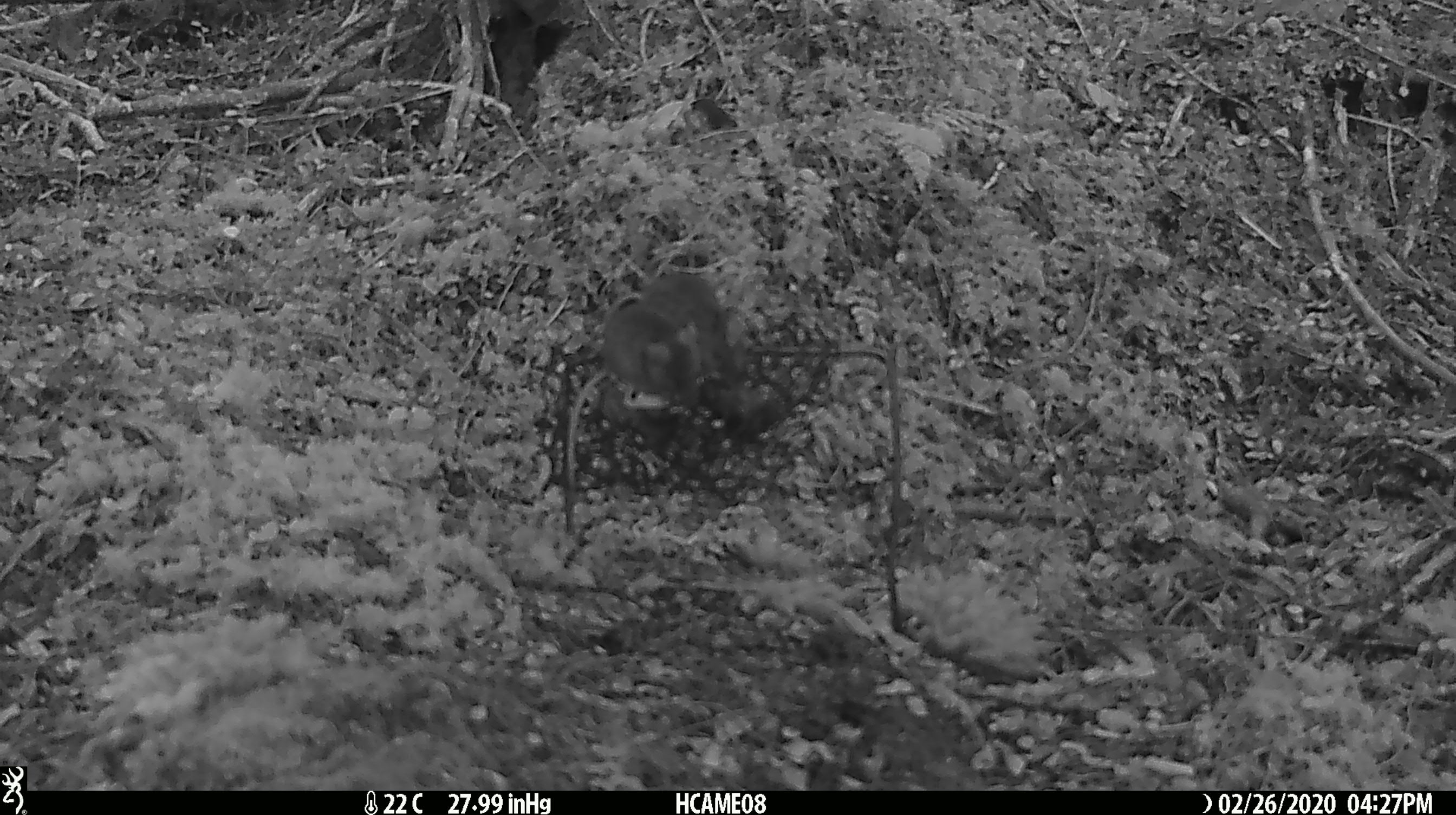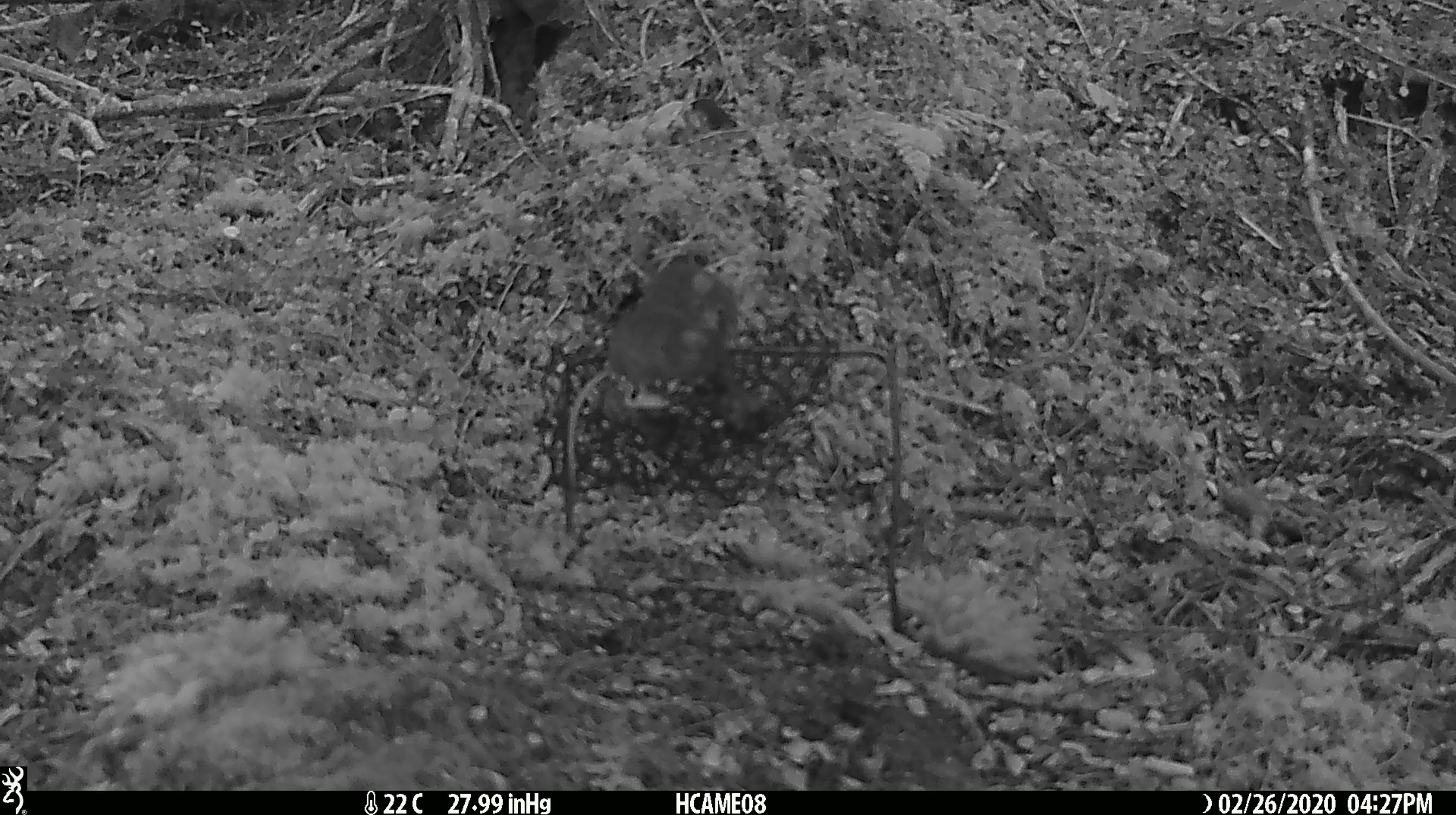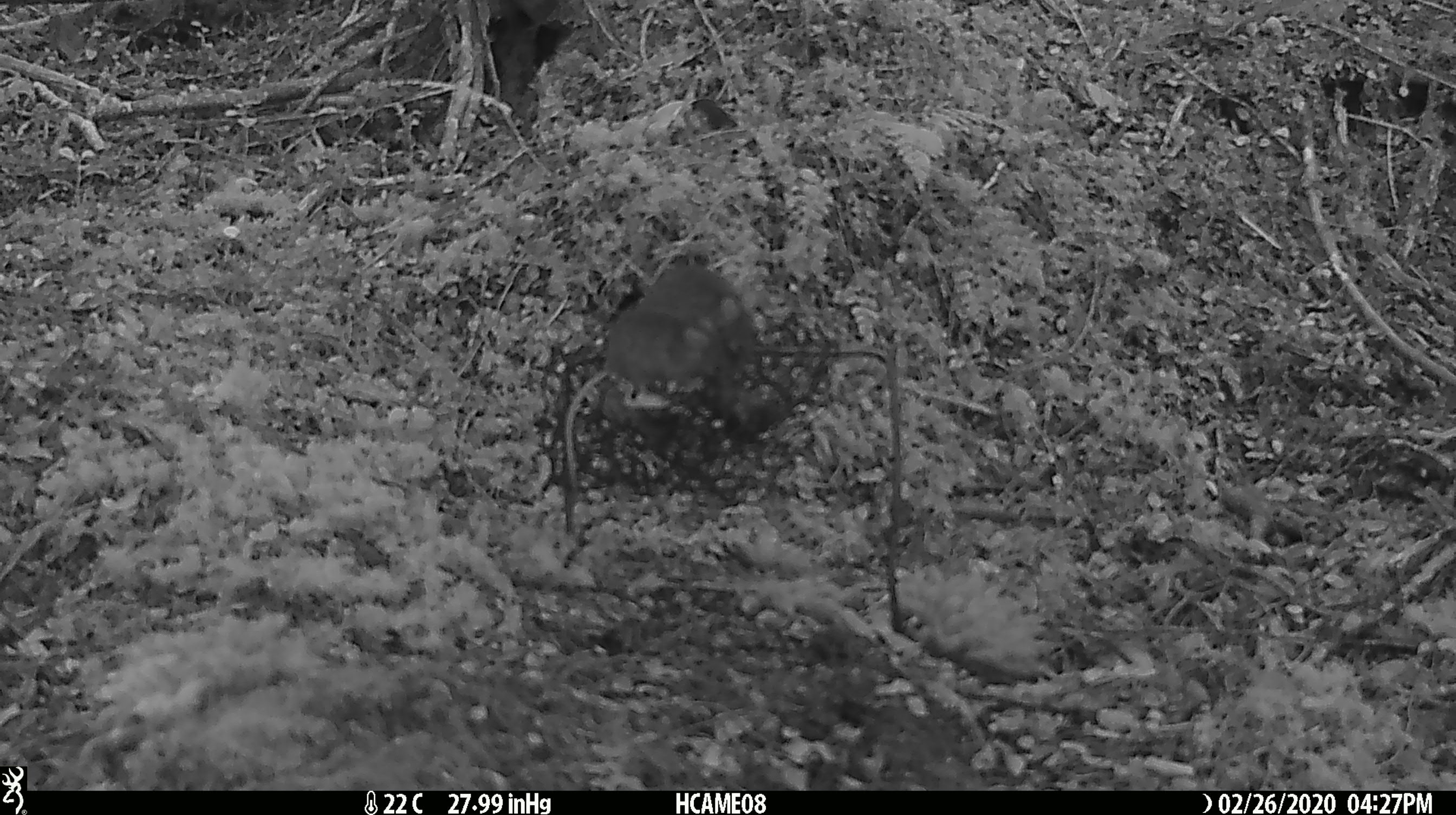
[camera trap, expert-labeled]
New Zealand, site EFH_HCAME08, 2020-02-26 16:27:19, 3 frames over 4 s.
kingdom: Animalia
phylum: Chordata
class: Mammalia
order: Rodentia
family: Muridae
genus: Mus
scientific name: Mus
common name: mouse